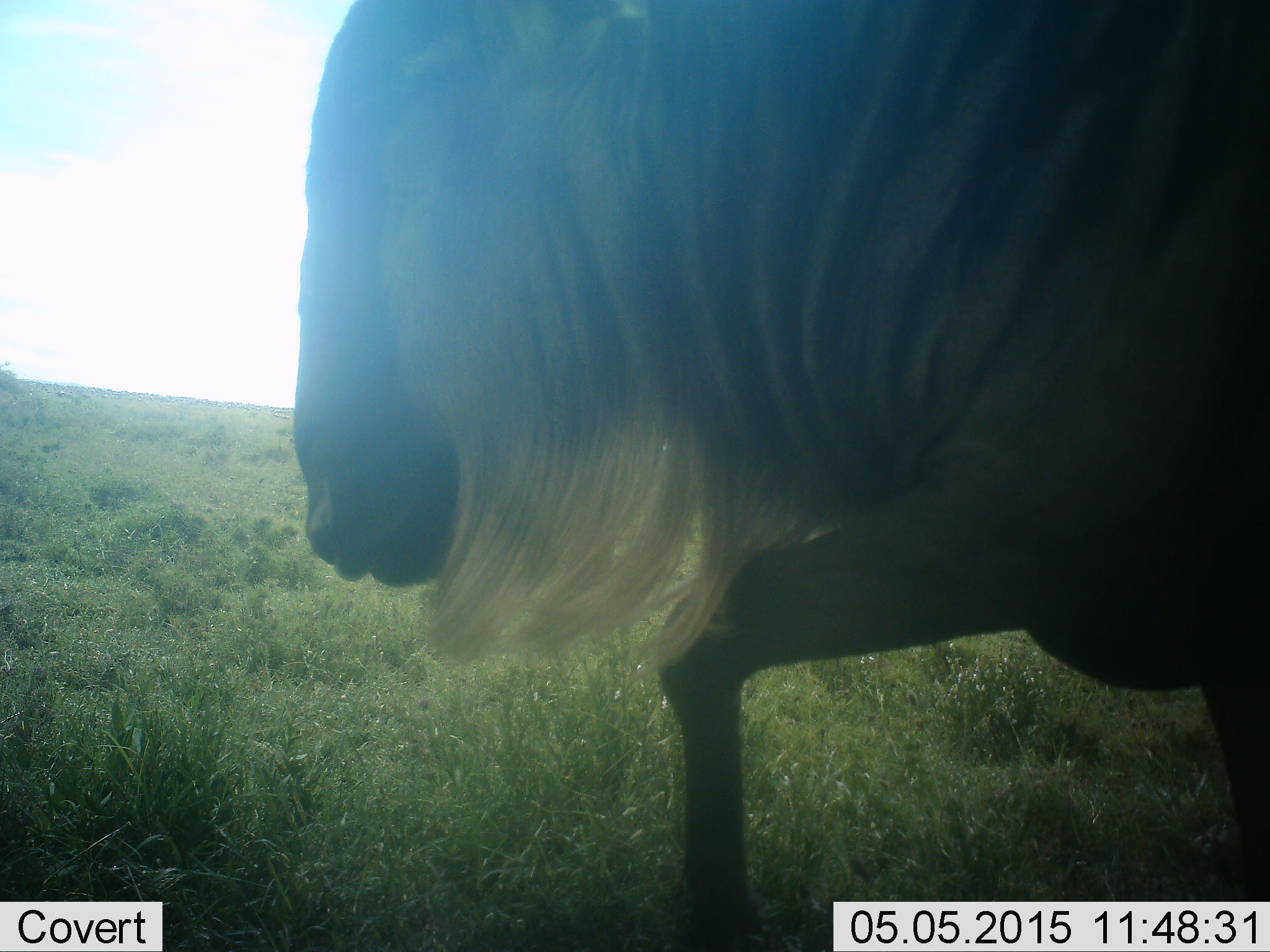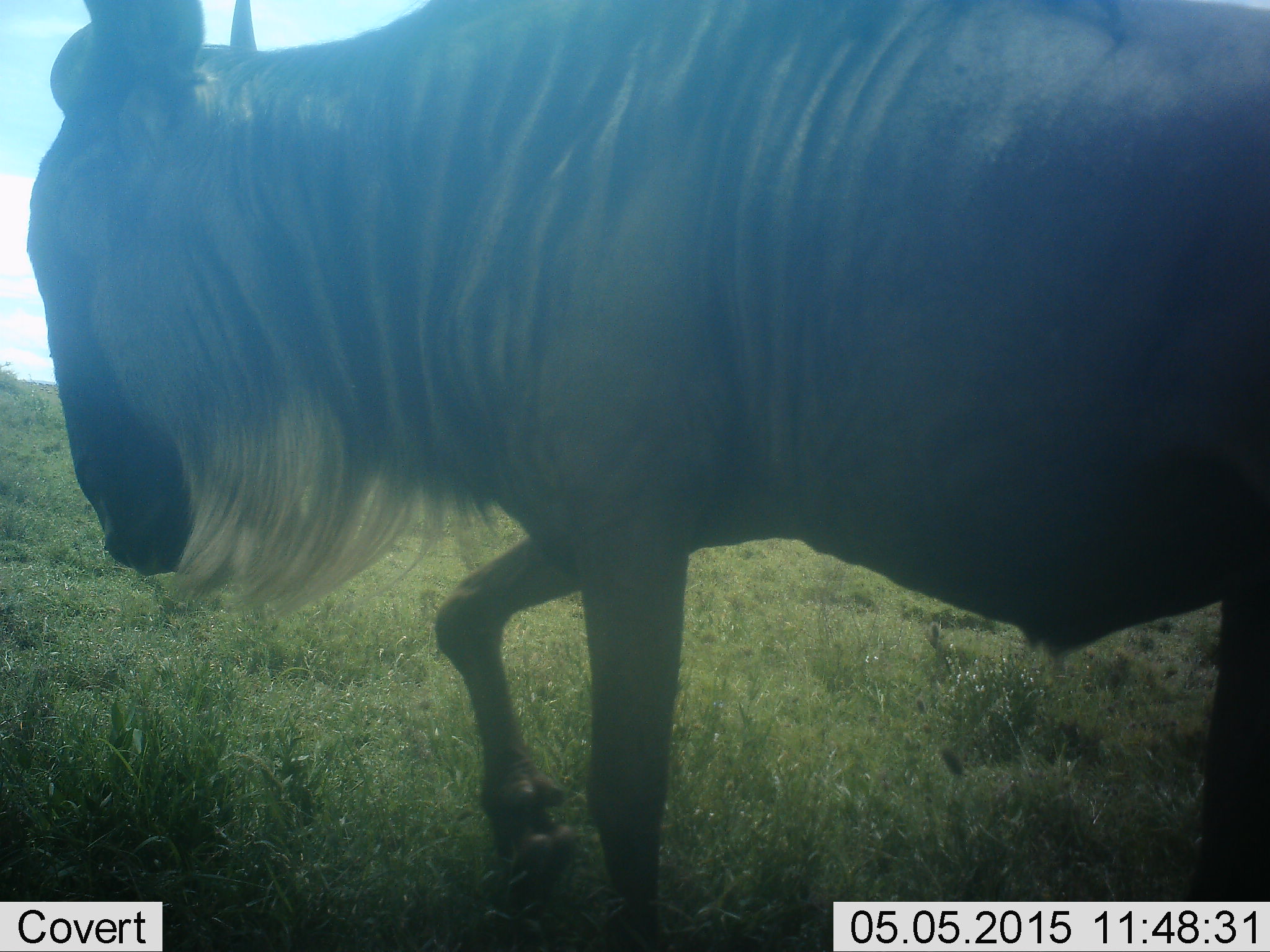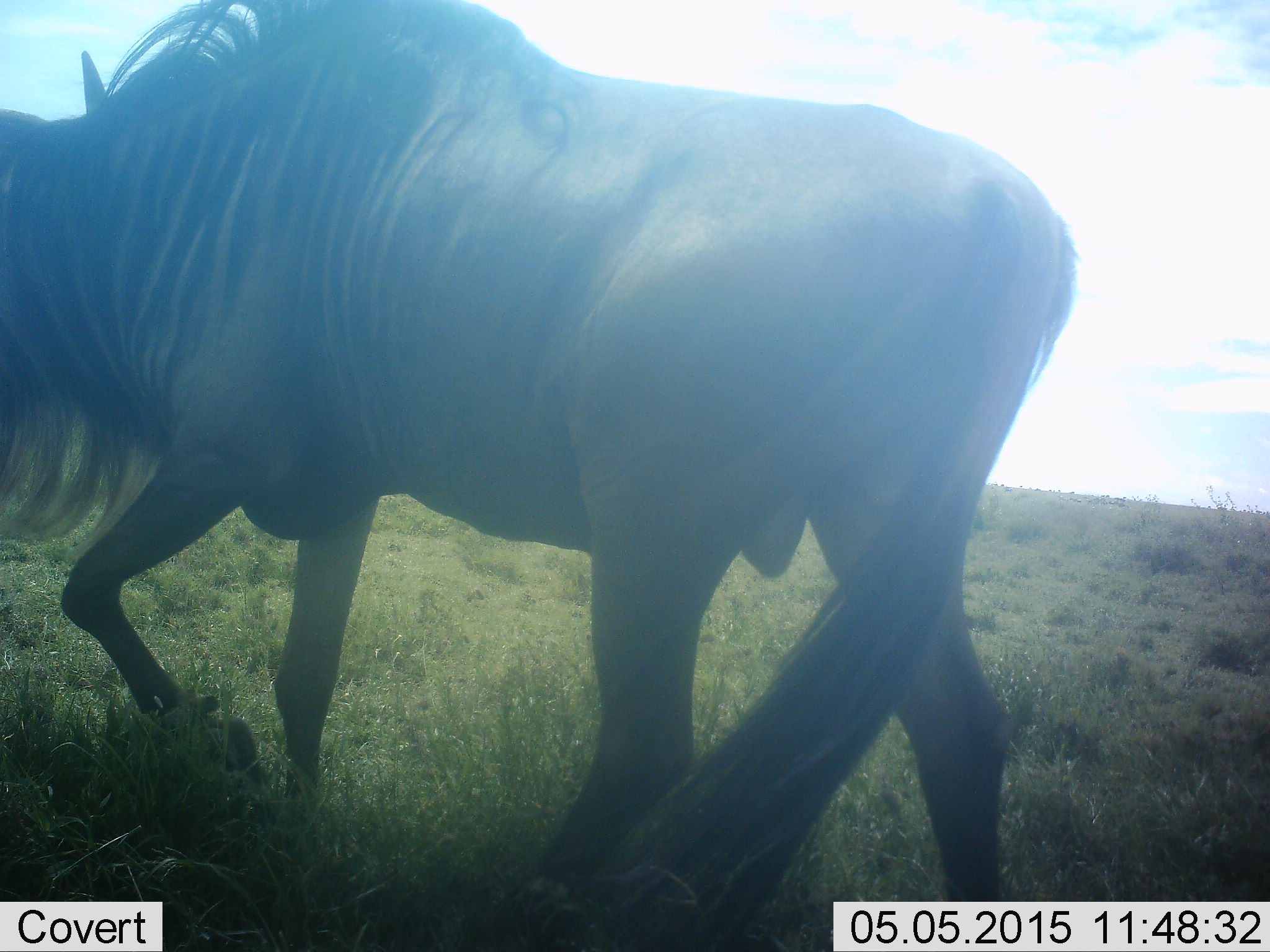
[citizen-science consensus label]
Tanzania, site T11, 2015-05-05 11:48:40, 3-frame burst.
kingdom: Animalia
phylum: Chordata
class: Mammalia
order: Artiodactyla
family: Bovidae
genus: Connochaetes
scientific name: Connochaetes taurinus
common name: blue wildebeest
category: wildebeest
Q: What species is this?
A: Wildebeest (blue wildebeest) (Connochaetes taurinus).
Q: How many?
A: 1.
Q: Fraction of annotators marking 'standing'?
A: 0%.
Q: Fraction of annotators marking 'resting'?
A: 0%.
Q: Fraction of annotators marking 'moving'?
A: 100%.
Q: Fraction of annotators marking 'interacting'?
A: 0%.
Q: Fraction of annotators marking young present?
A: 0%.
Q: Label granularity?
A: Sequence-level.